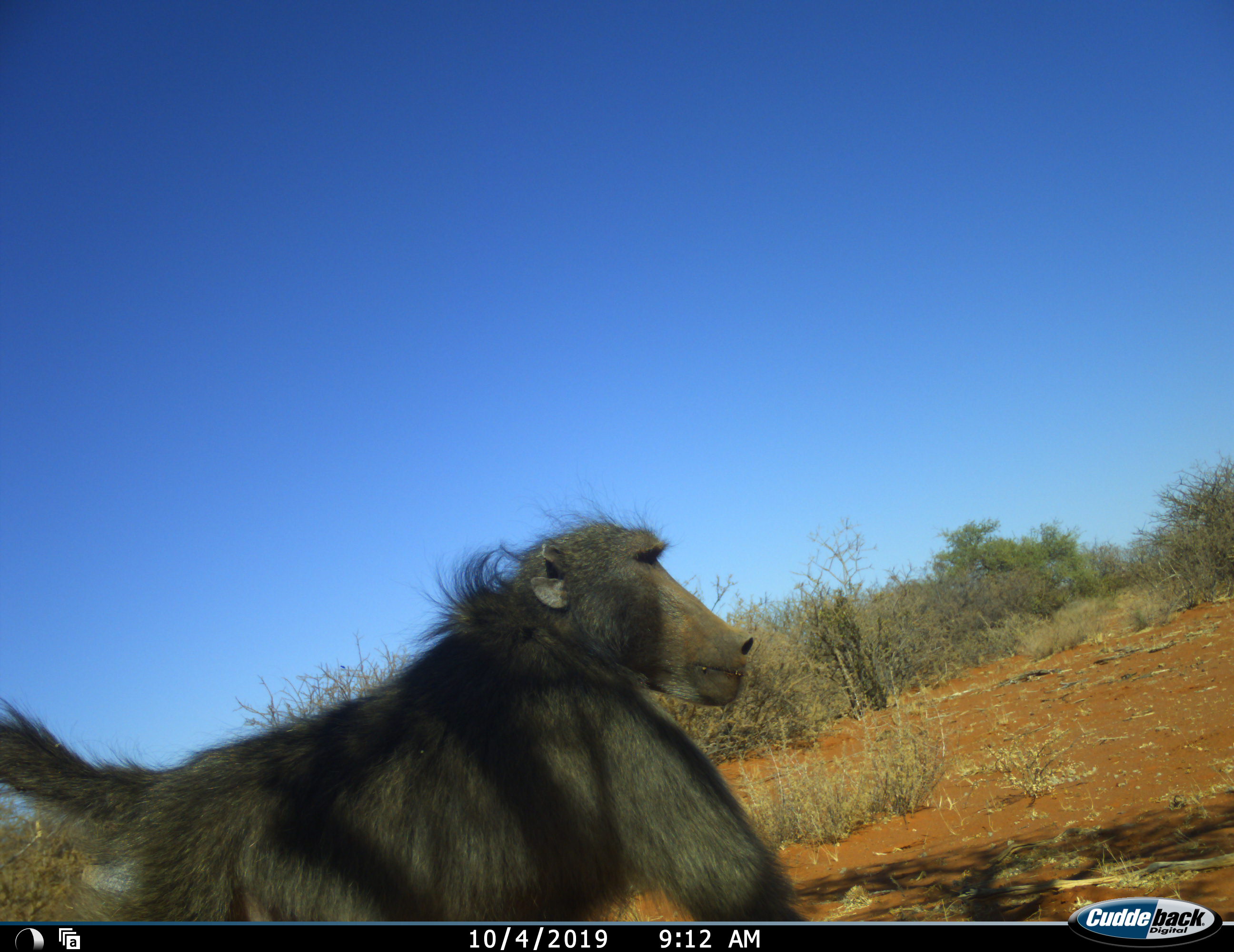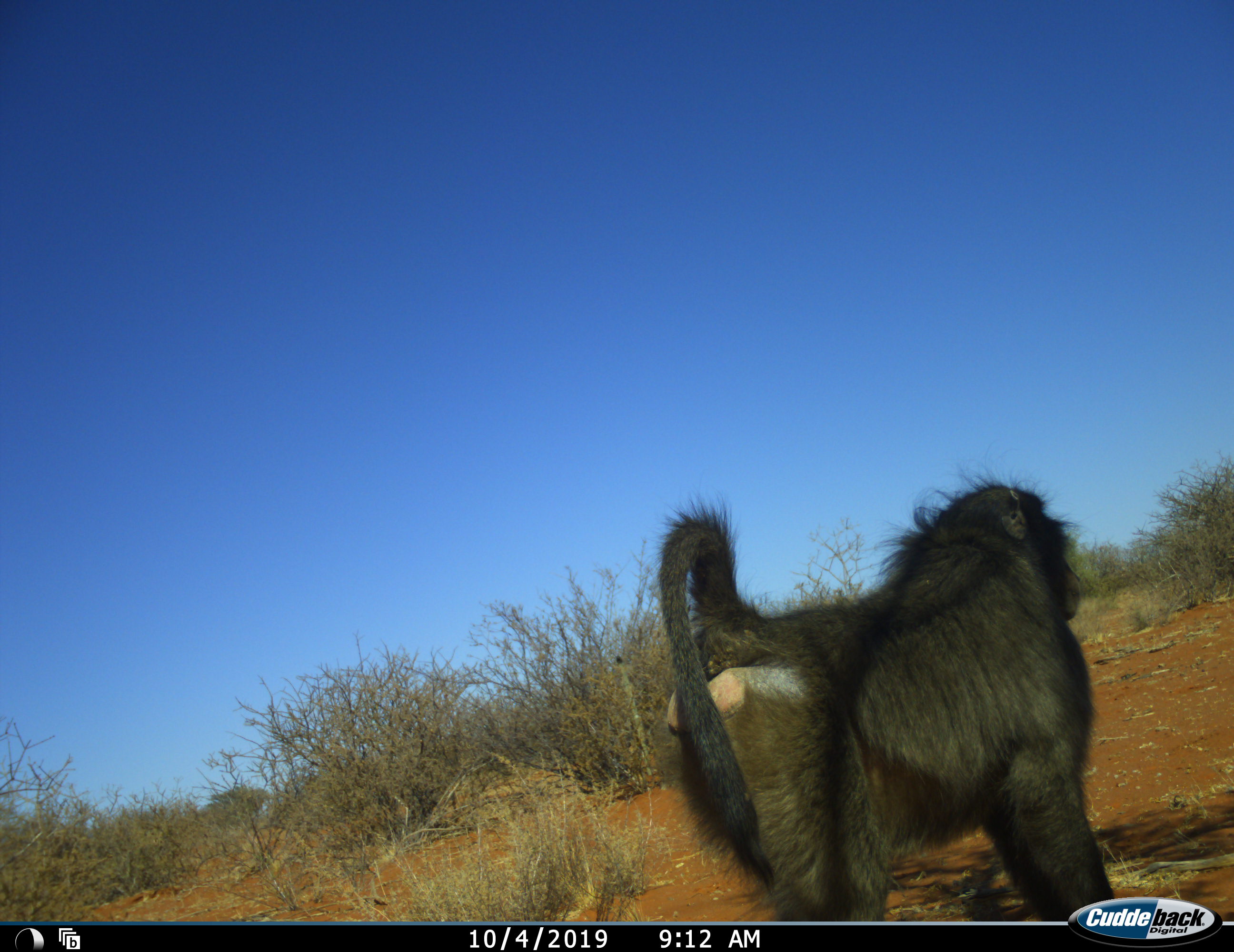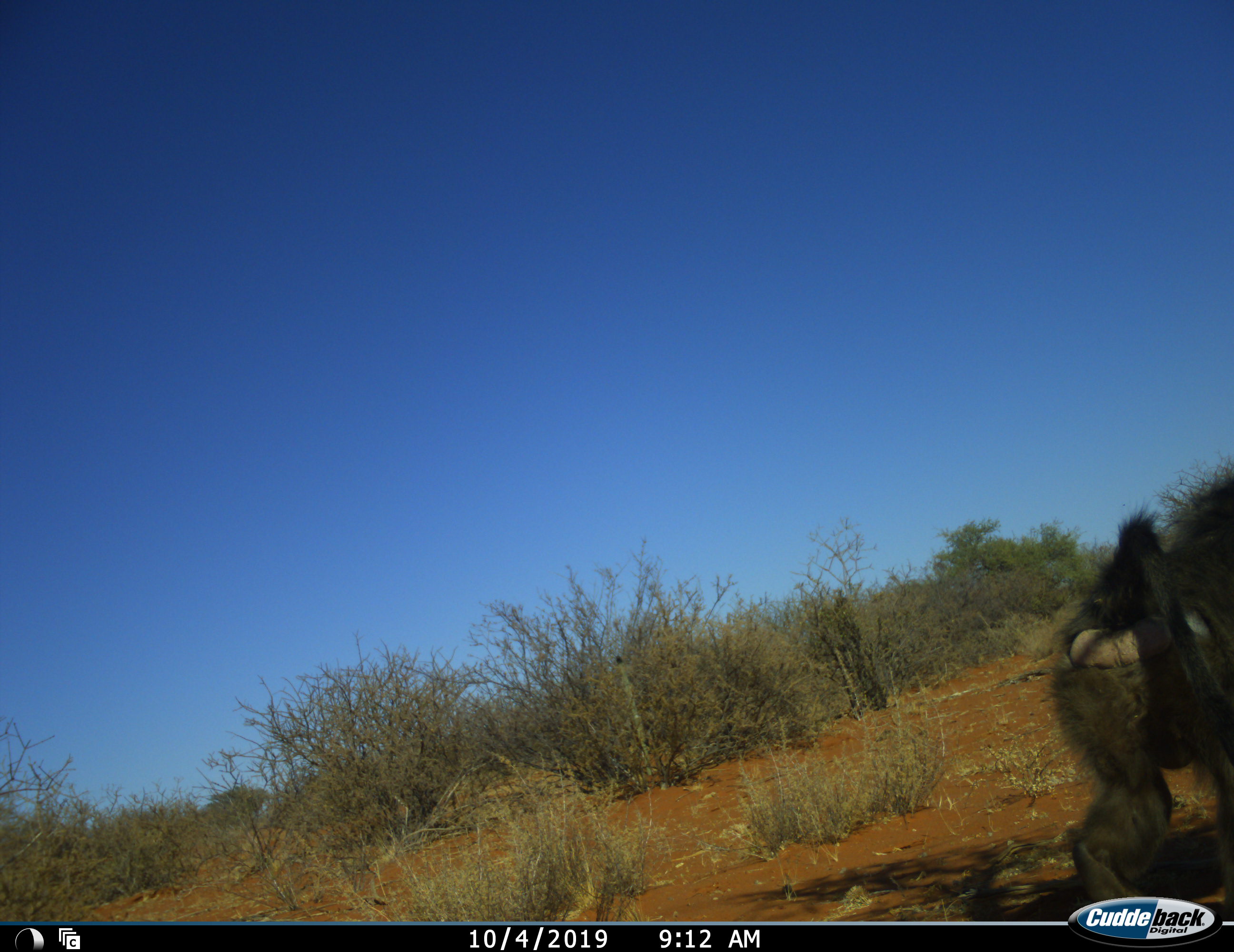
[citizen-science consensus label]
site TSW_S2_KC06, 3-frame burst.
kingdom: Animalia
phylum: Chordata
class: Mammalia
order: Primates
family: Cercopithecidae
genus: Papio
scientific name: Papio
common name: baboon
Baboon (Papio), count 1. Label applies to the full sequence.